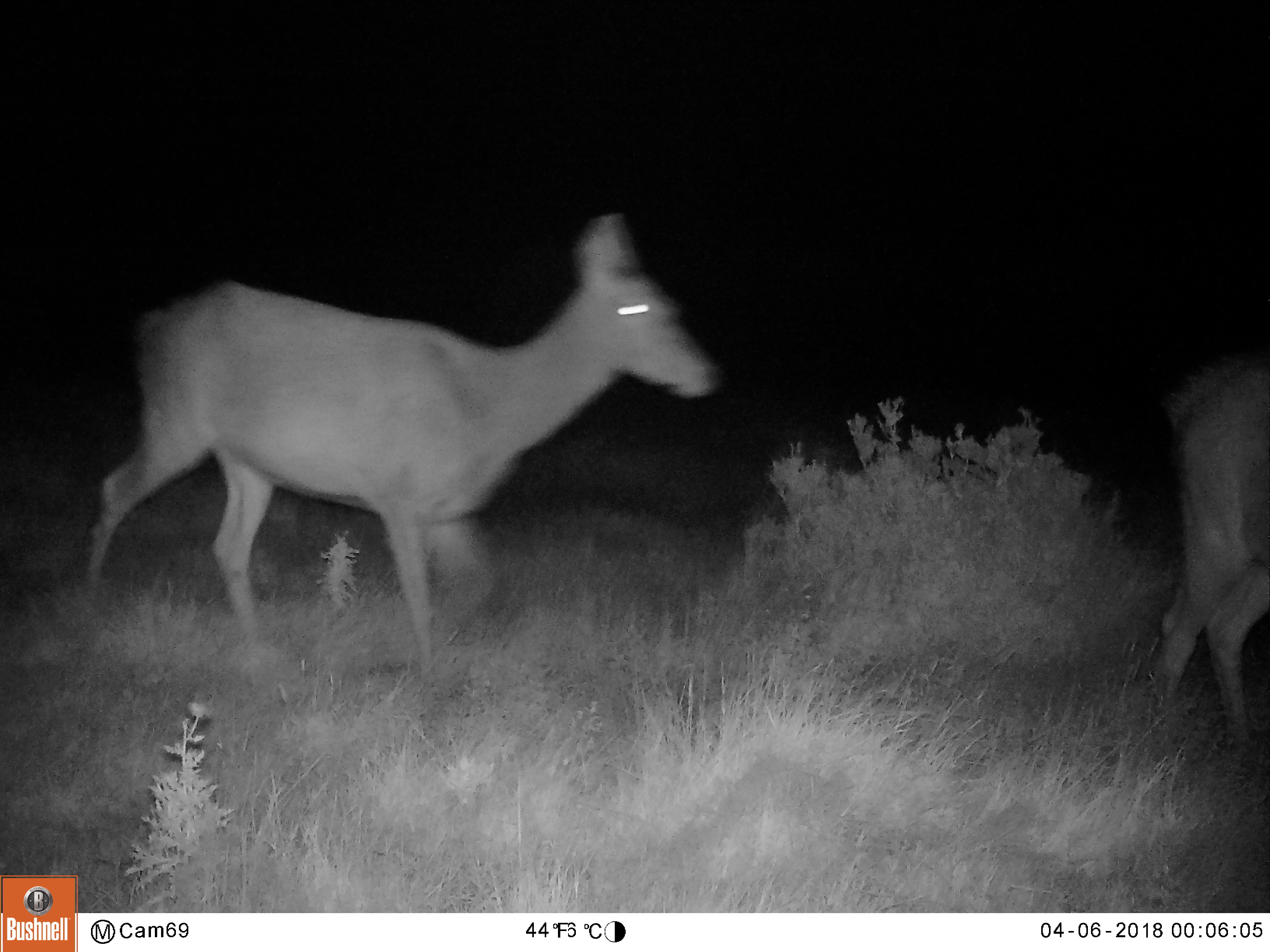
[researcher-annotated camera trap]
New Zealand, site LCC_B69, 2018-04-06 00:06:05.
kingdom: Animalia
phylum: Chordata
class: Mammalia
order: Artiodactyla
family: Cervidae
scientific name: Cervidae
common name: deer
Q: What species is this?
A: Deer (Cervidae).